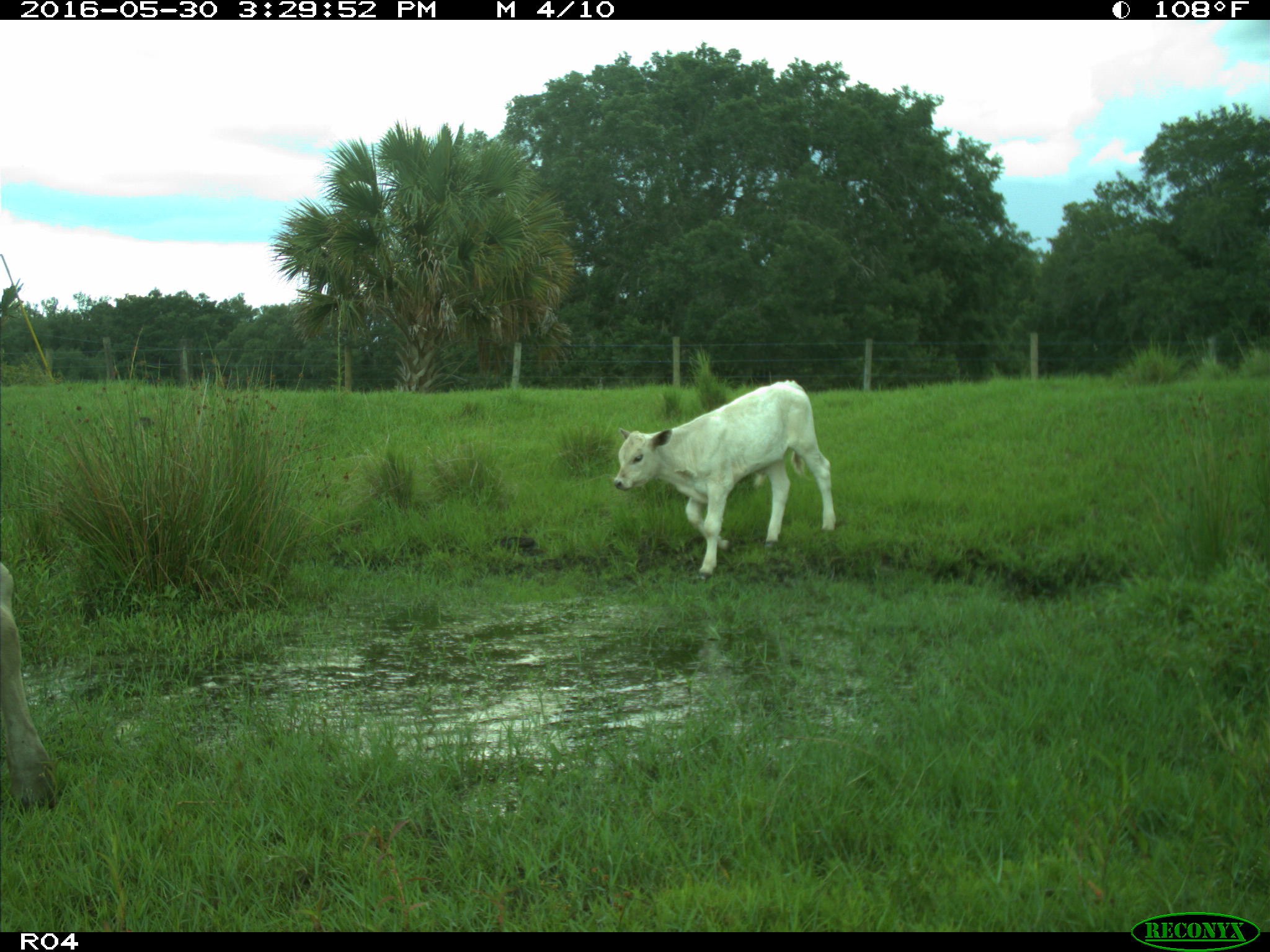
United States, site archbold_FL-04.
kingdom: Animalia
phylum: Chordata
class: Mammalia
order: Artiodactyla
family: Bovidae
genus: Bos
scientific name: Bos taurus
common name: domestic cow